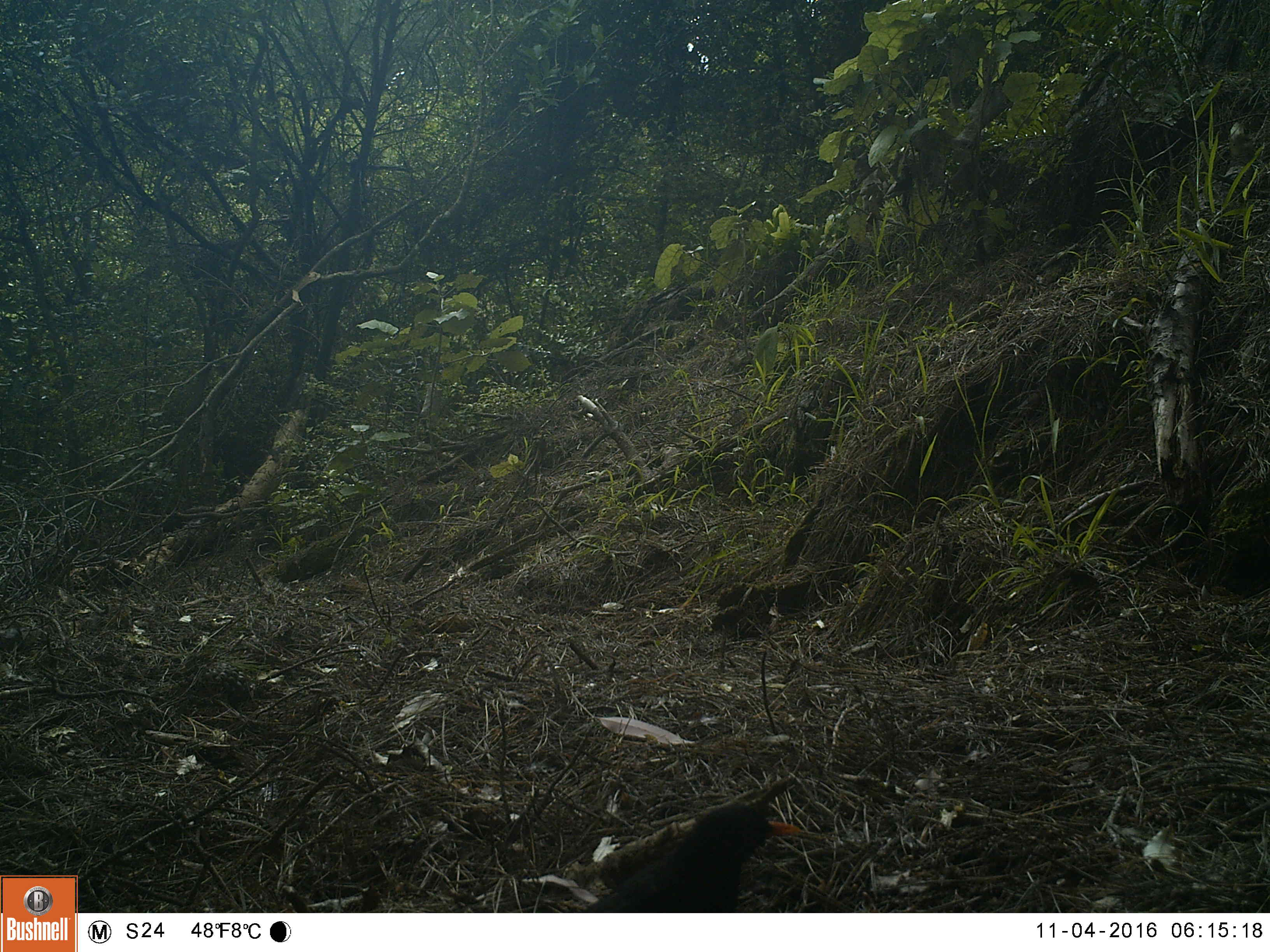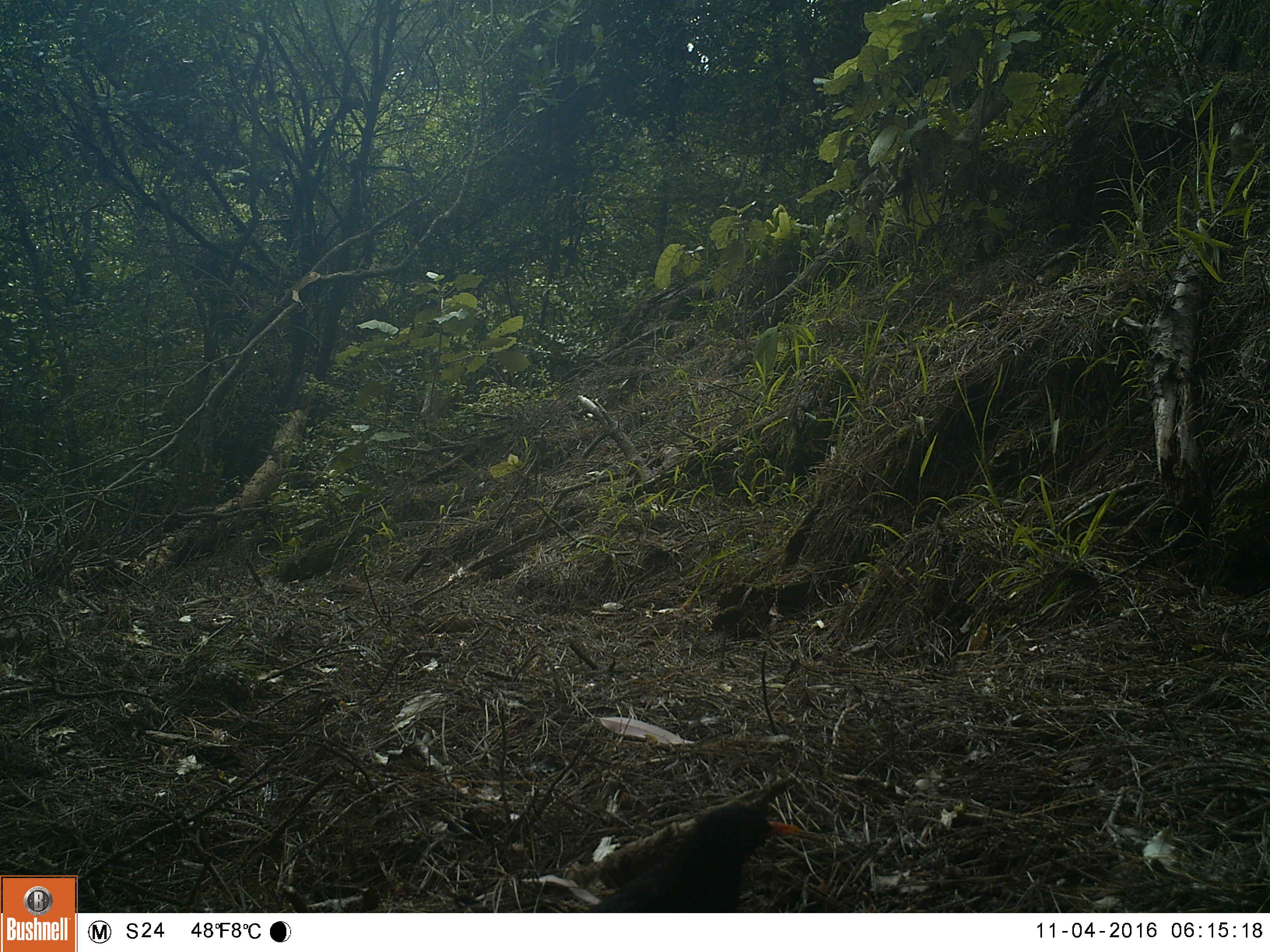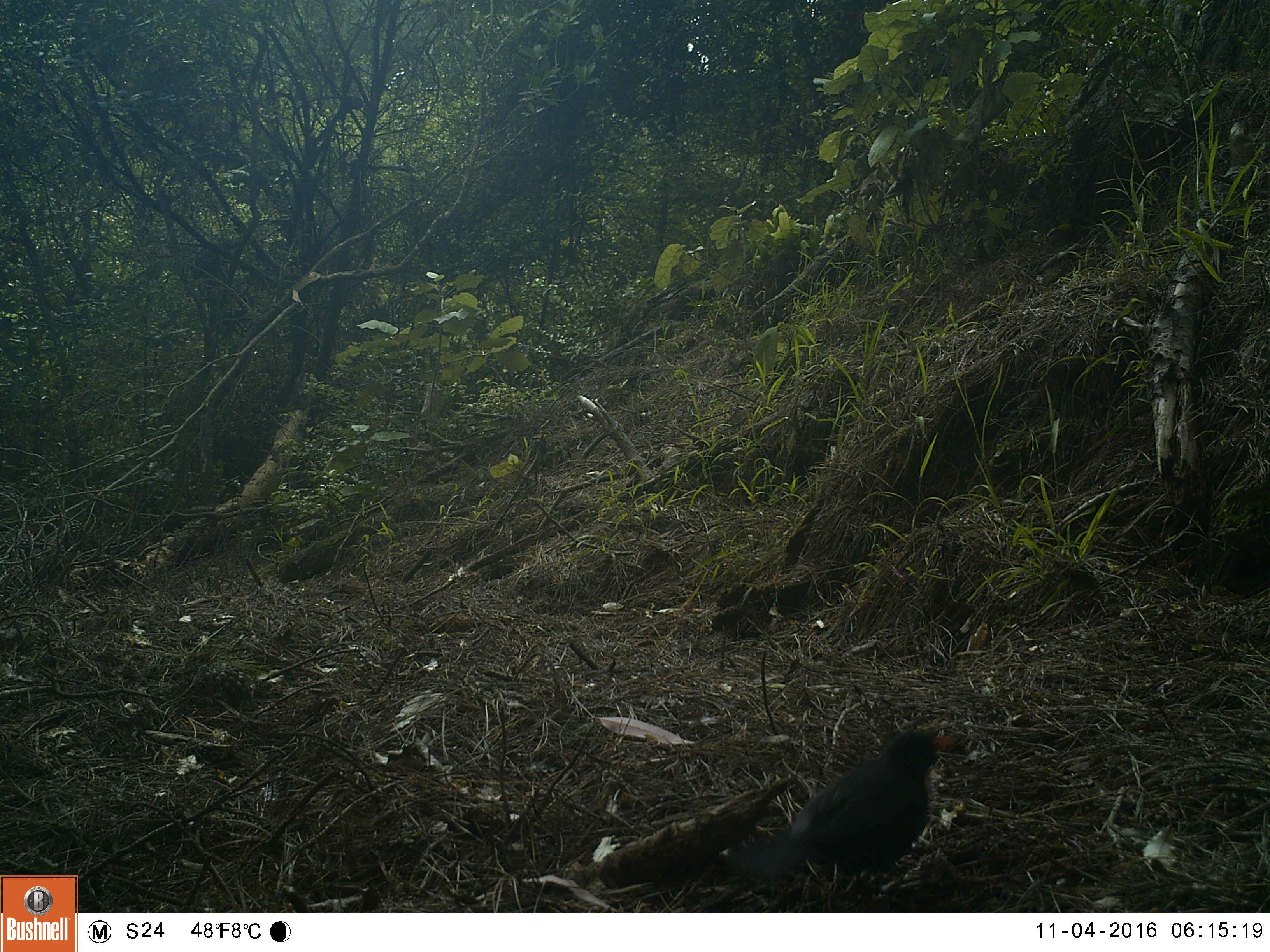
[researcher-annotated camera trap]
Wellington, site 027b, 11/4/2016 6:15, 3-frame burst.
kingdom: Animalia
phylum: Chordata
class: Aves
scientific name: Aves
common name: bird